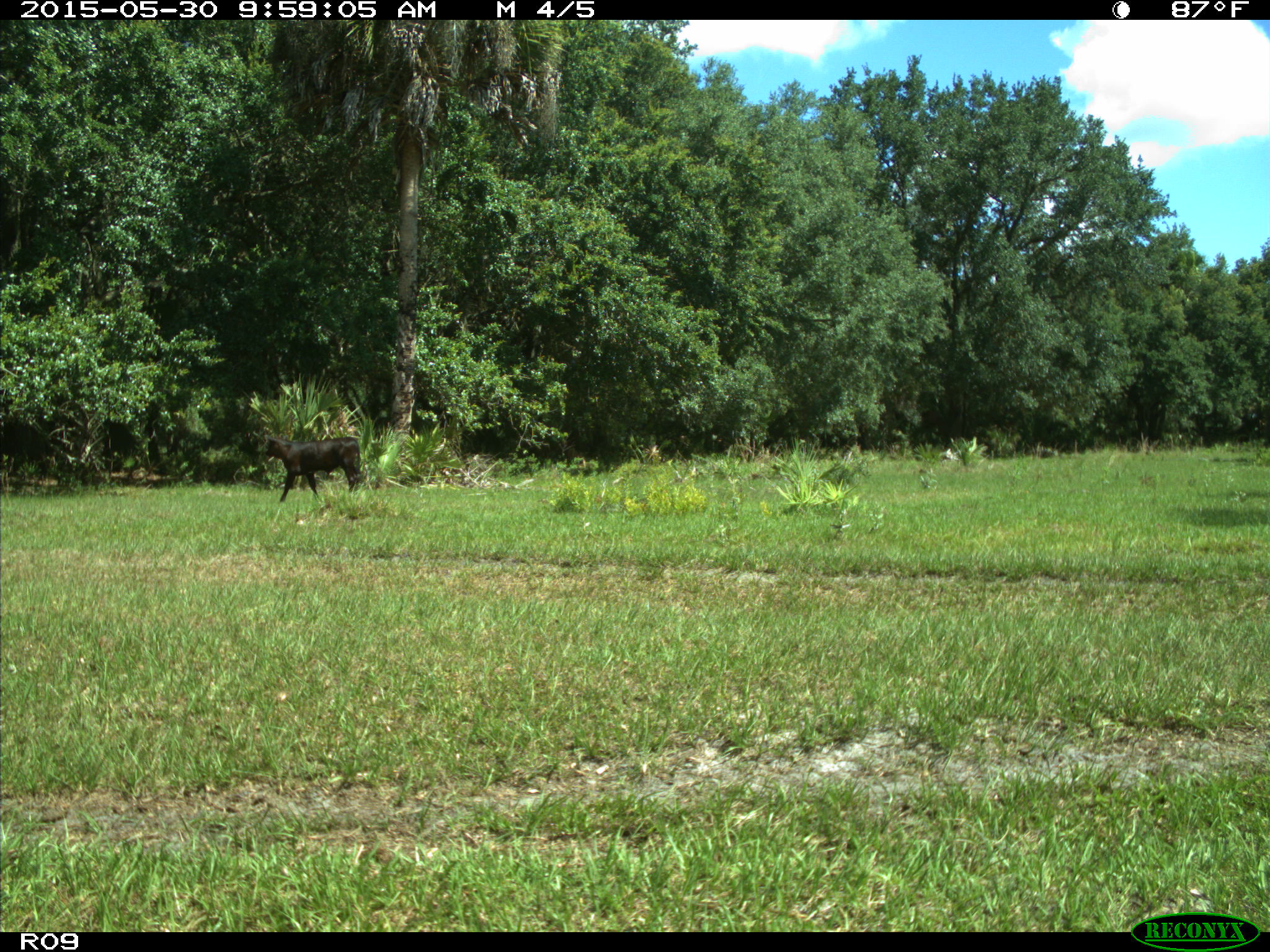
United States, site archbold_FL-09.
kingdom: Animalia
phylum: Chordata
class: Mammalia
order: Artiodactyla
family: Bovidae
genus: Bos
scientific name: Bos taurus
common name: domestic cow